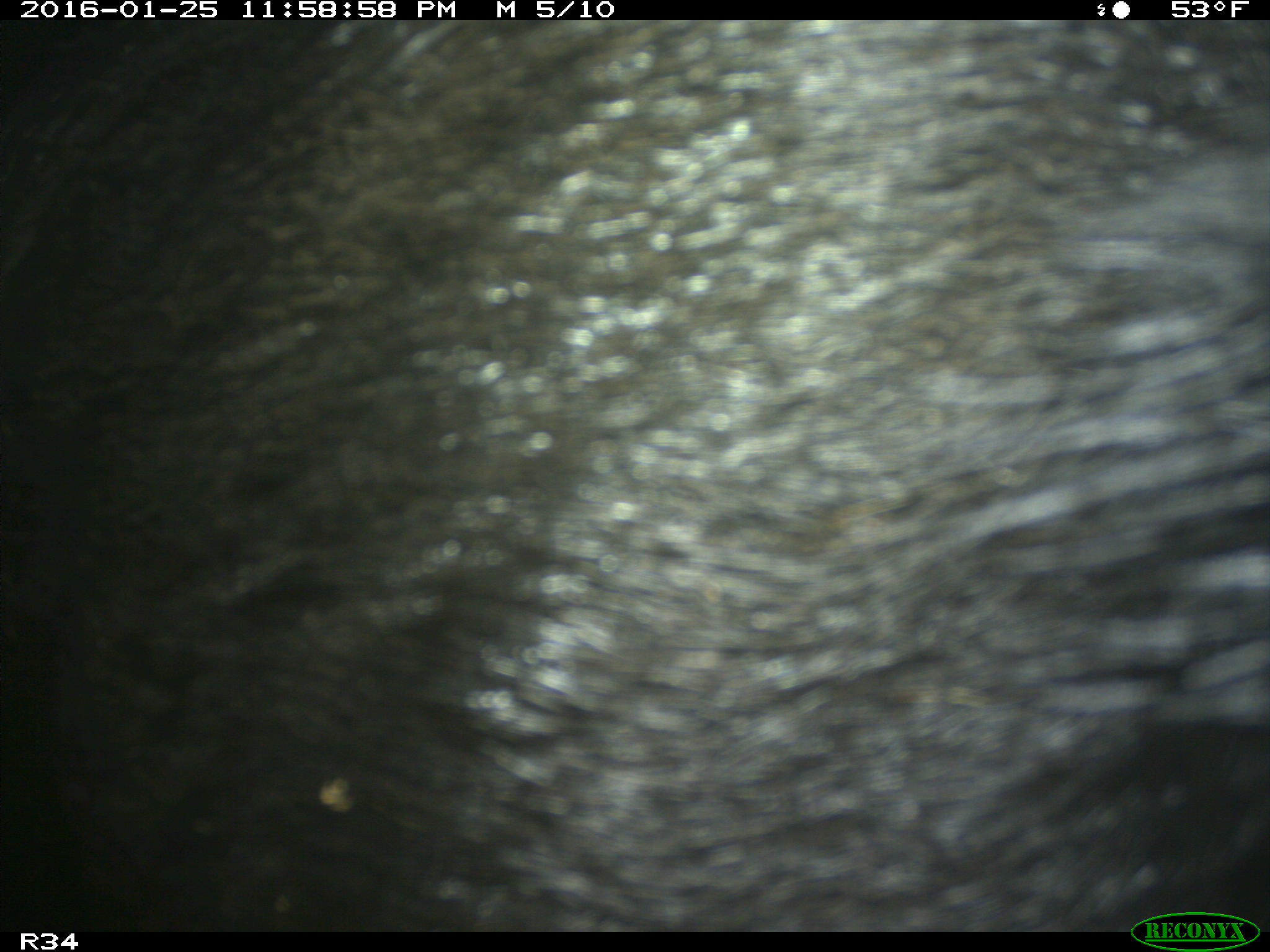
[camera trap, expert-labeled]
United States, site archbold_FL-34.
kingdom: Animalia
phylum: Chordata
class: Mammalia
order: Artiodactyla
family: Suidae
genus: Sus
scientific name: Sus scrofa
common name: wild boar